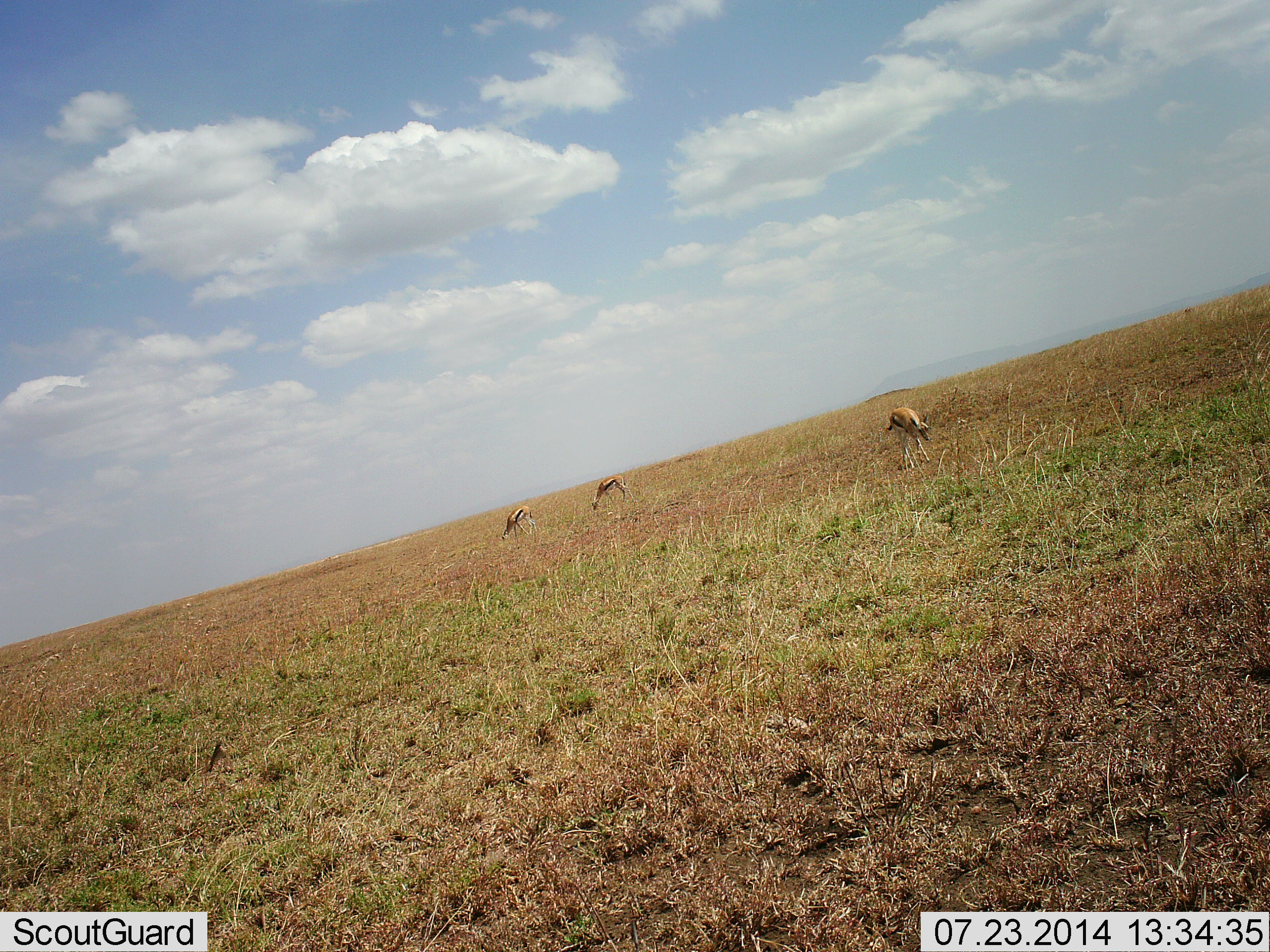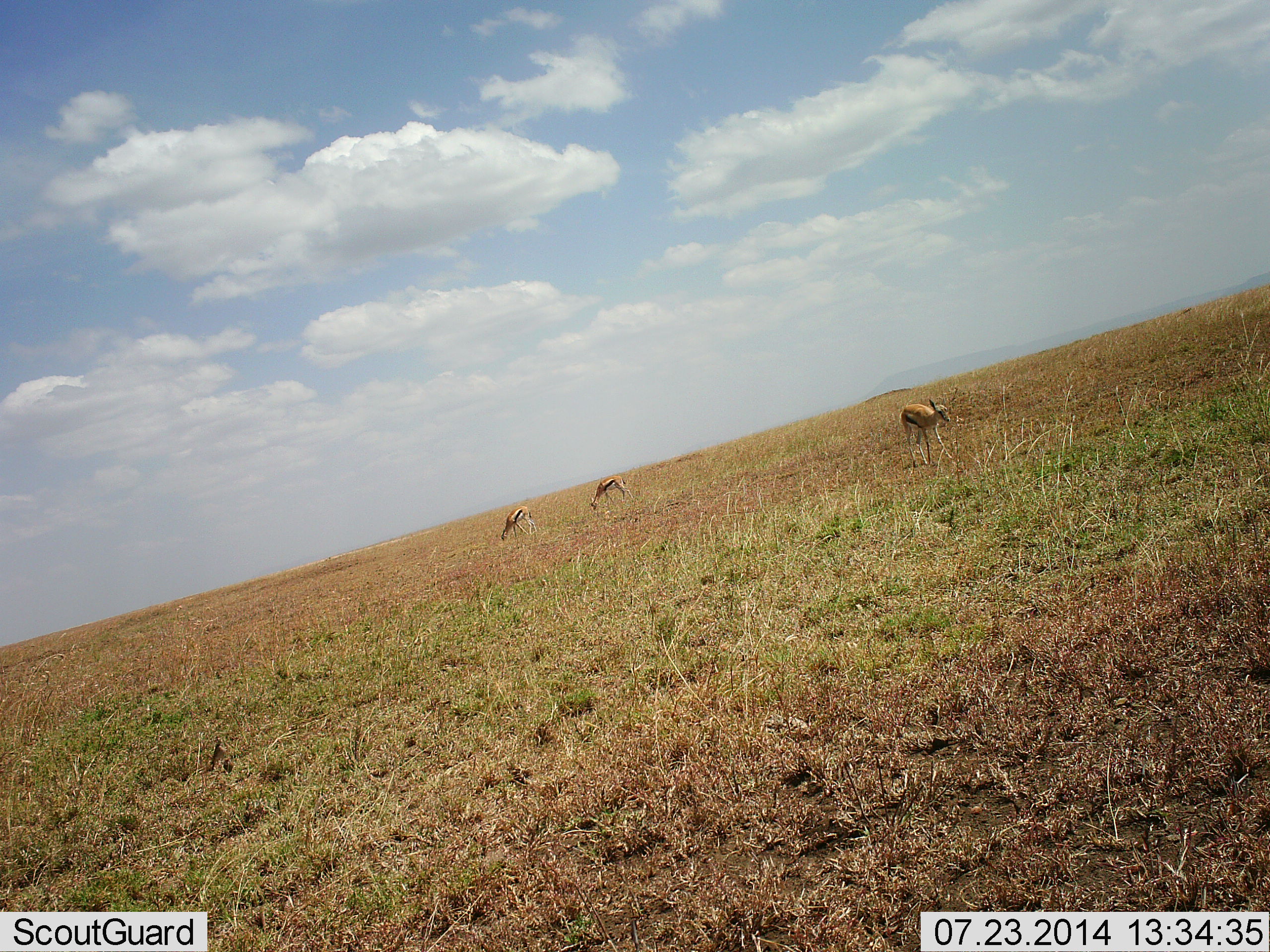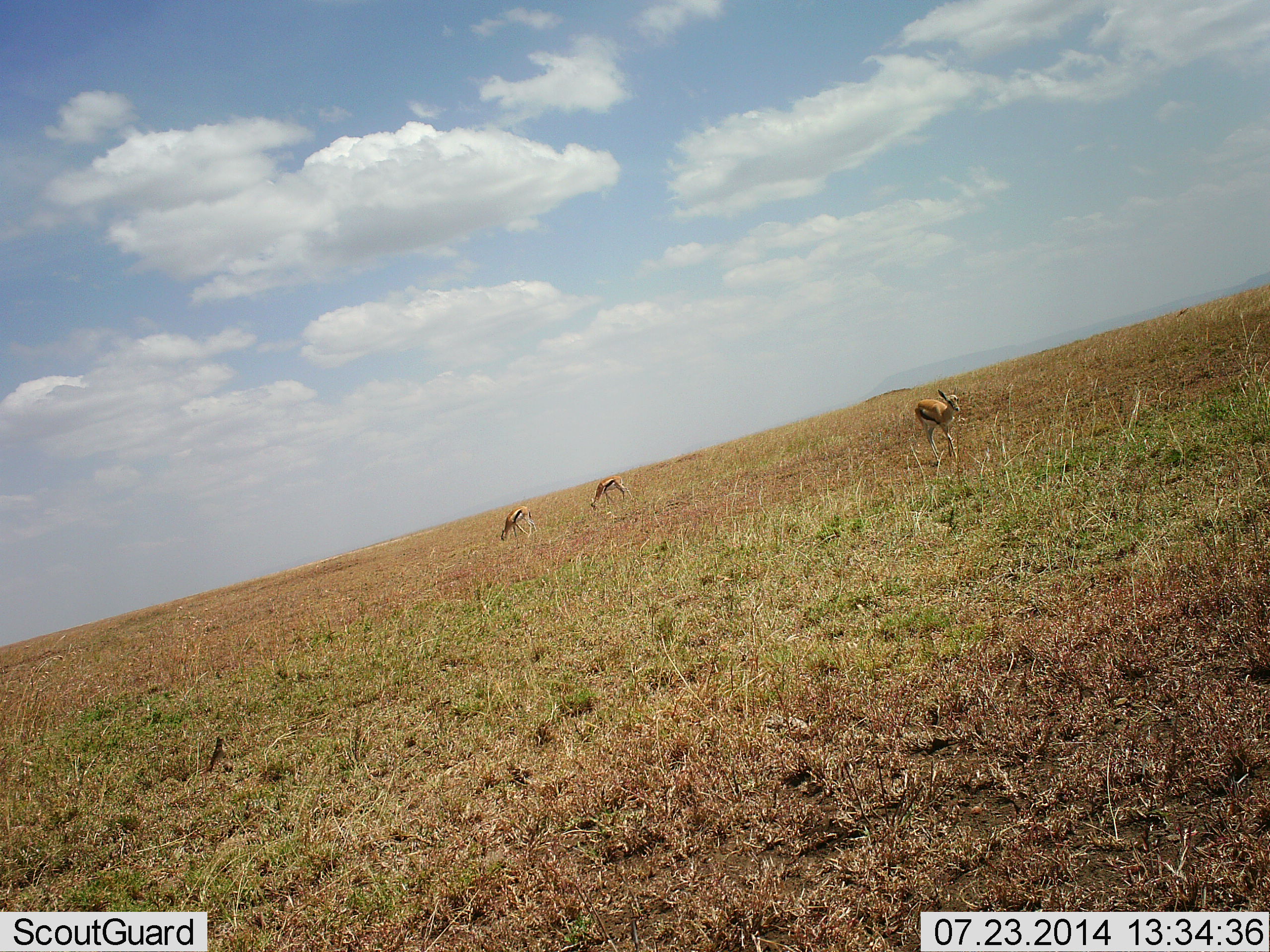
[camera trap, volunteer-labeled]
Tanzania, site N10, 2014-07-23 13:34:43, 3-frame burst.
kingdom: Animalia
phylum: Chordata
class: Mammalia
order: Artiodactyla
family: Bovidae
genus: Eudorcas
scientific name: Eudorcas thomsonii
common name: thomson's gazelle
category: gazellethomsons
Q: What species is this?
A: Gazellethomsons (thomson's gazelle) (Eudorcas thomsonii).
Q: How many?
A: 3.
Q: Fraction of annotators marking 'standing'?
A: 10%.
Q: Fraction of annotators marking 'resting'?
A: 0%.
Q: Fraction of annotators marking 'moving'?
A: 90%.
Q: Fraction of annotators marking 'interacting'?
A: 0%.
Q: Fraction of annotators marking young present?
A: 0%.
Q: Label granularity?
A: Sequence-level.